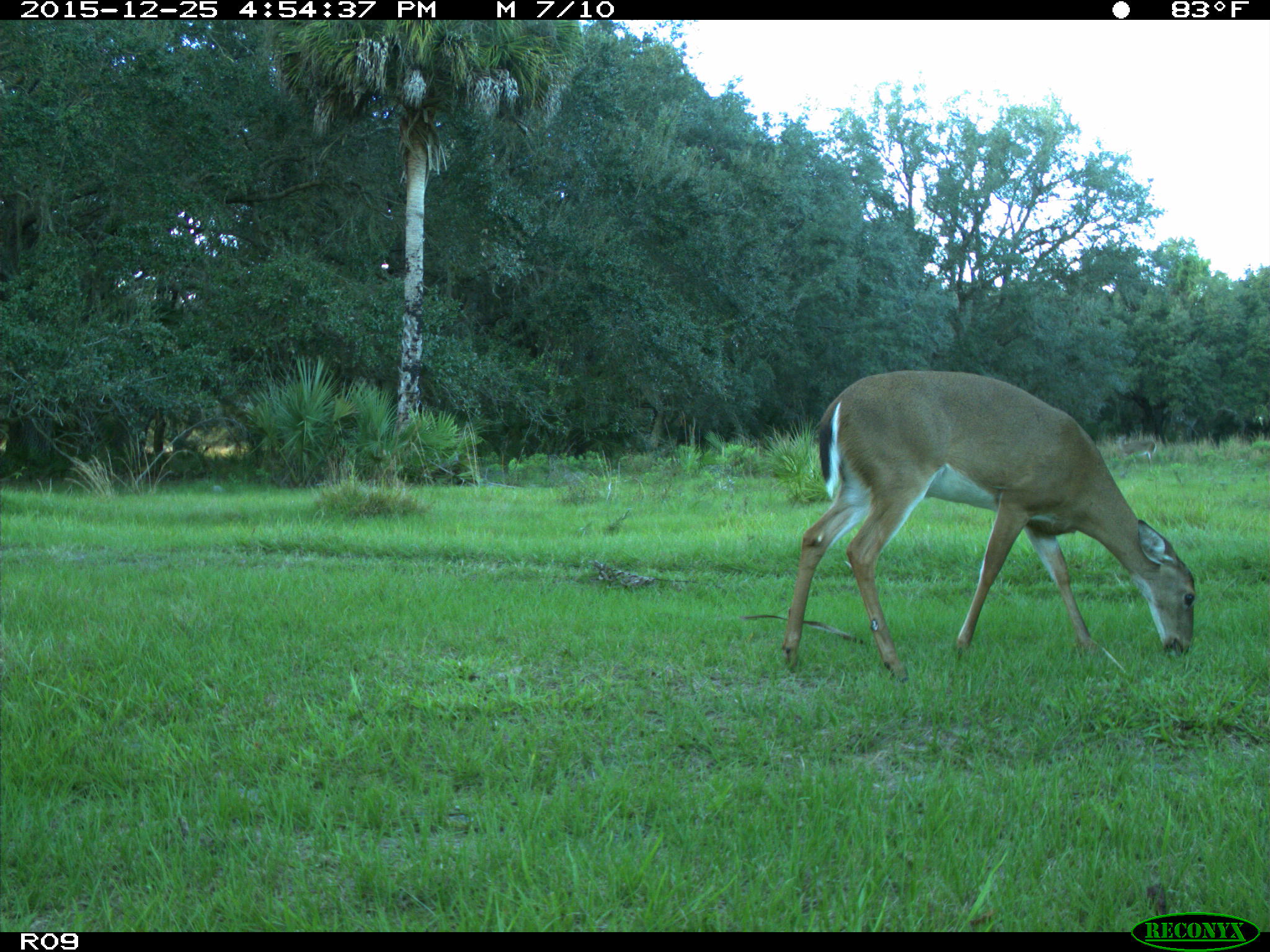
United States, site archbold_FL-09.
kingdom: Animalia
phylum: Chordata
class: Mammalia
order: Artiodactyla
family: Cervidae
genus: Odocoileus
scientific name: Odocoileus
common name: deer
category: unidentified deer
Unidentified deer (deer) (Odocoileus).